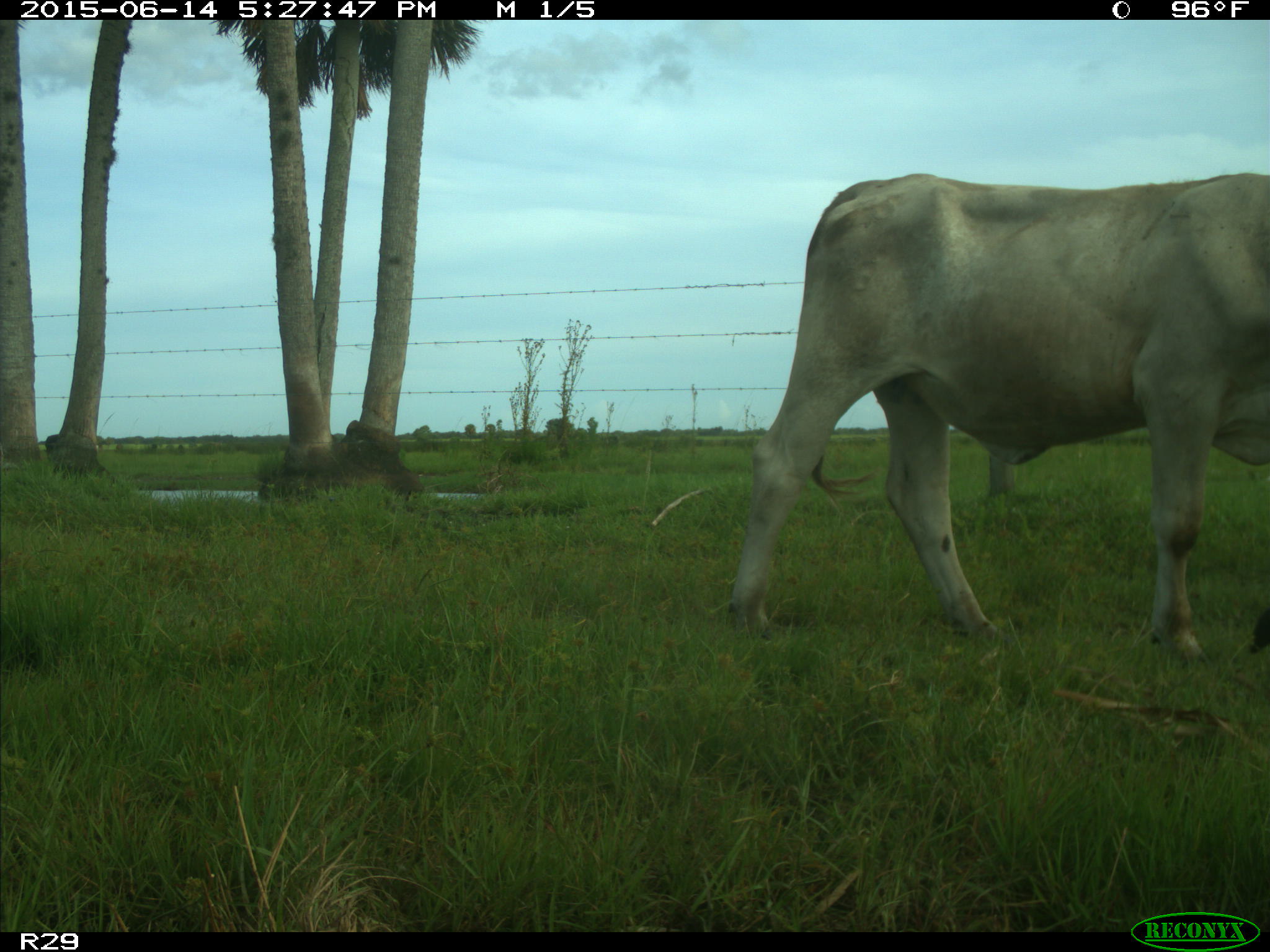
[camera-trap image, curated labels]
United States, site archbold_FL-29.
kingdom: Animalia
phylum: Chordata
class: Mammalia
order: Artiodactyla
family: Bovidae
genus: Bos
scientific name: Bos taurus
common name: domestic cow